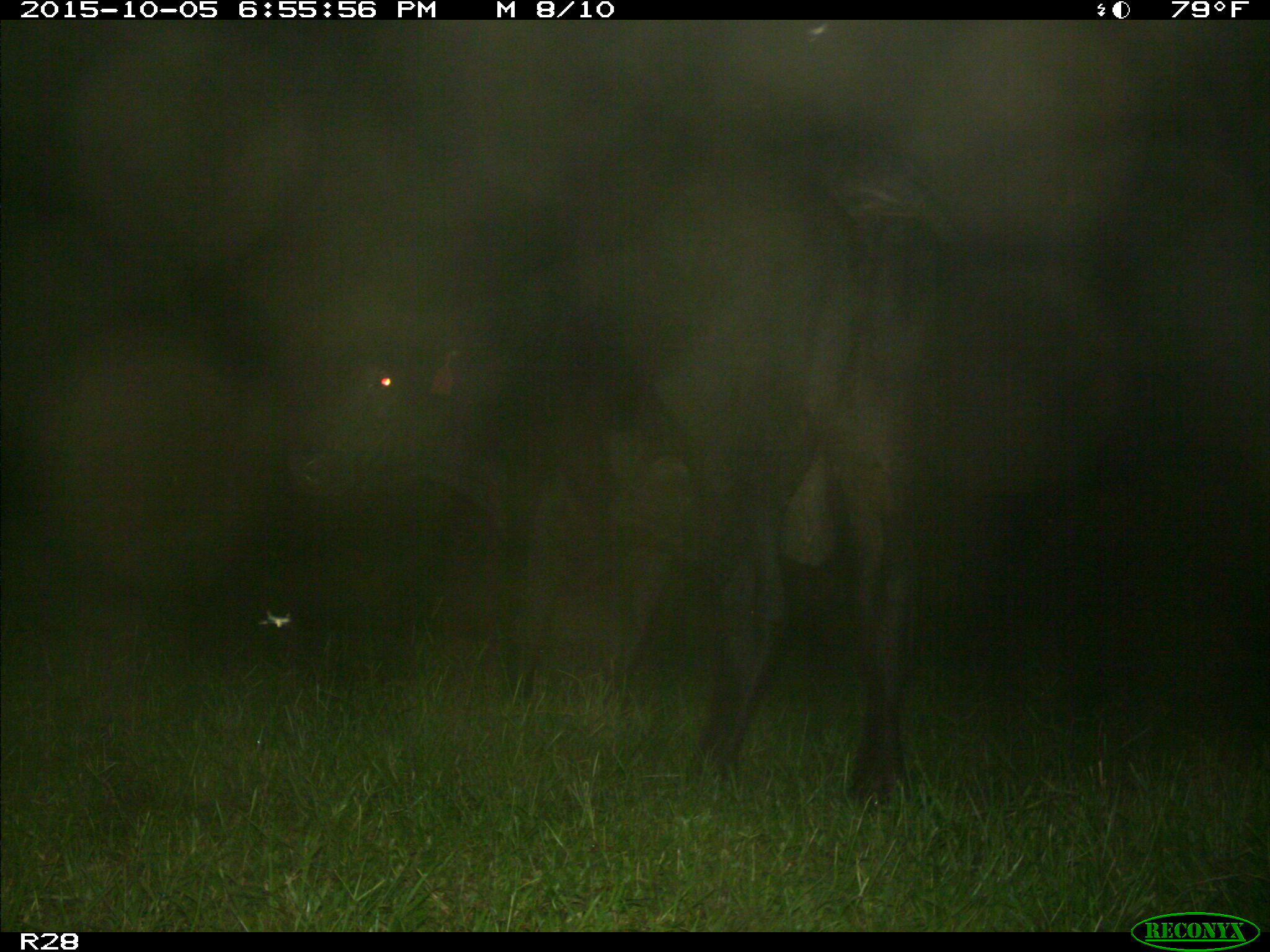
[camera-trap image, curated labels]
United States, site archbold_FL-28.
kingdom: Animalia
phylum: Chordata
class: Mammalia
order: Artiodactyla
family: Bovidae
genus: Bos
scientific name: Bos taurus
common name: domestic cow